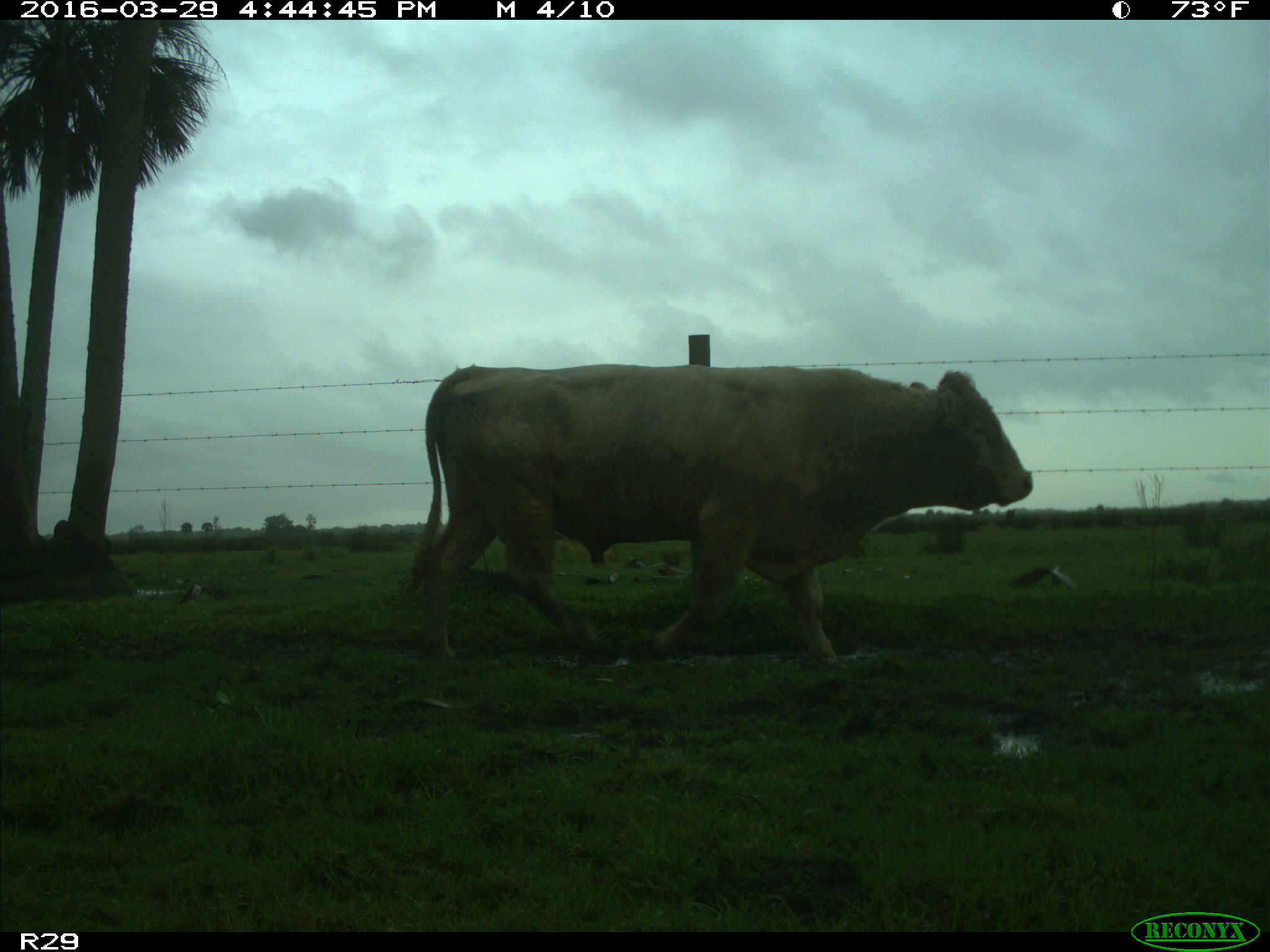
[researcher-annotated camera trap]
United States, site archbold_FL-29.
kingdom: Animalia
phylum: Chordata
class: Mammalia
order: Artiodactyla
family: Bovidae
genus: Bos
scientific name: Bos taurus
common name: domestic cow